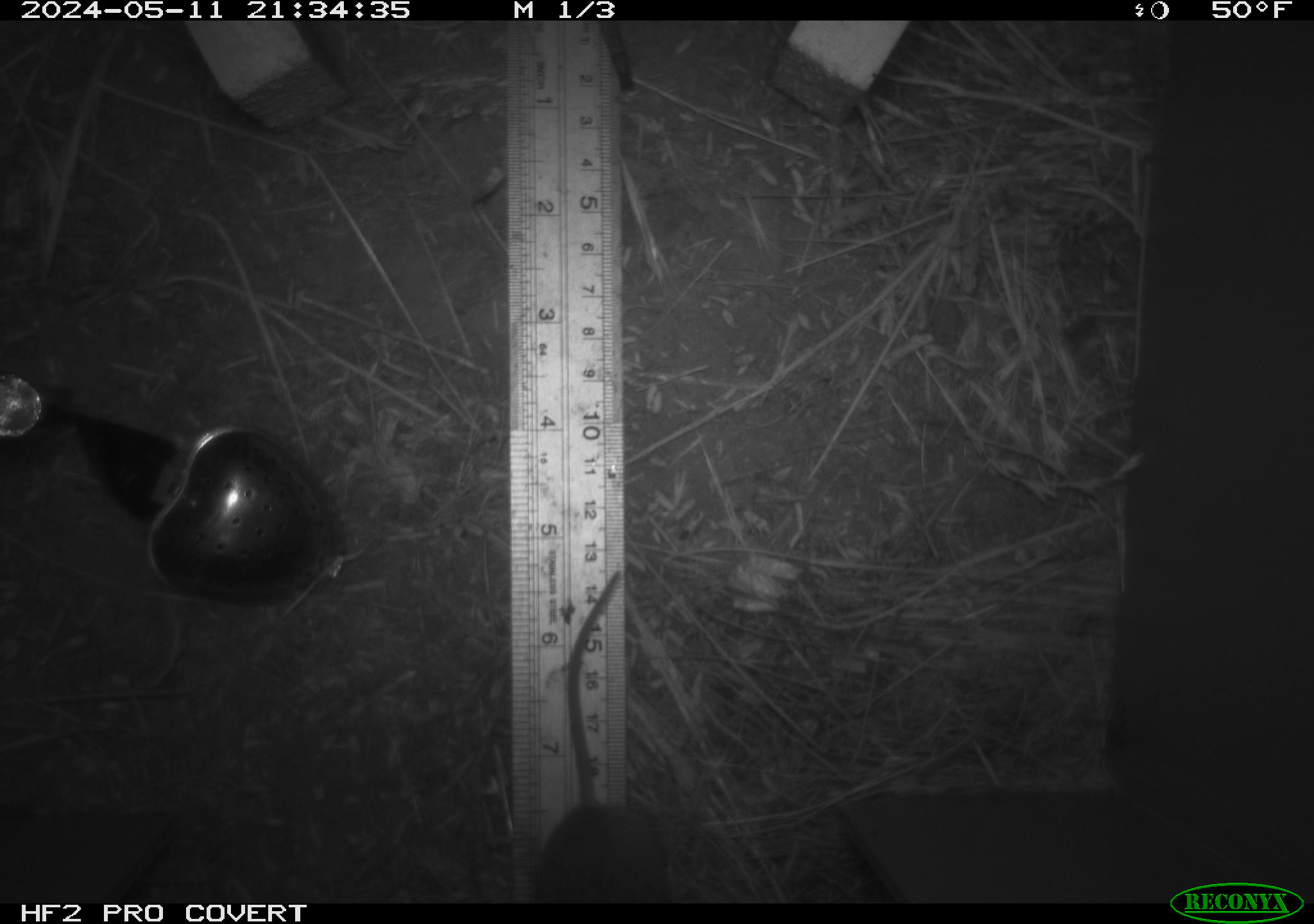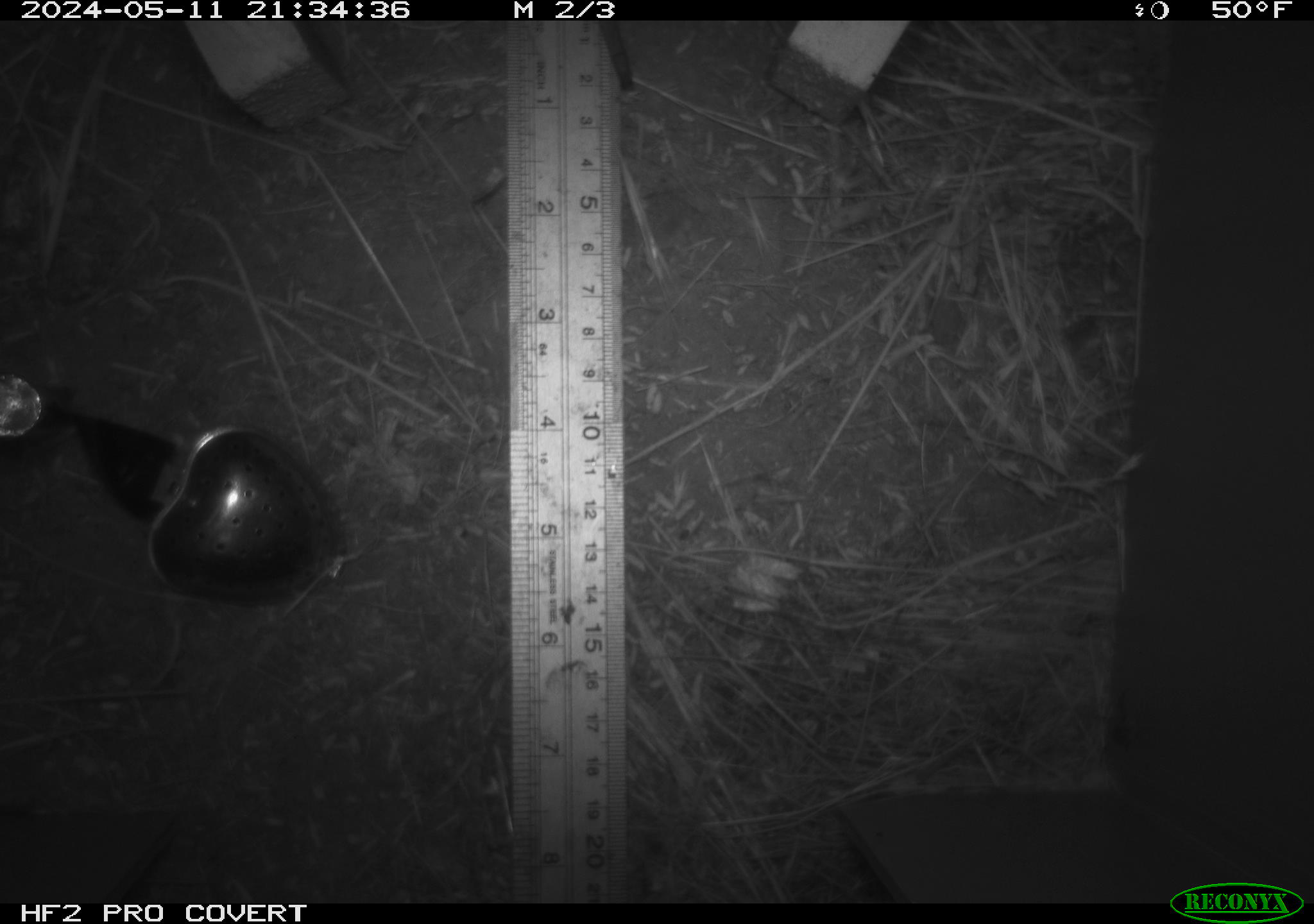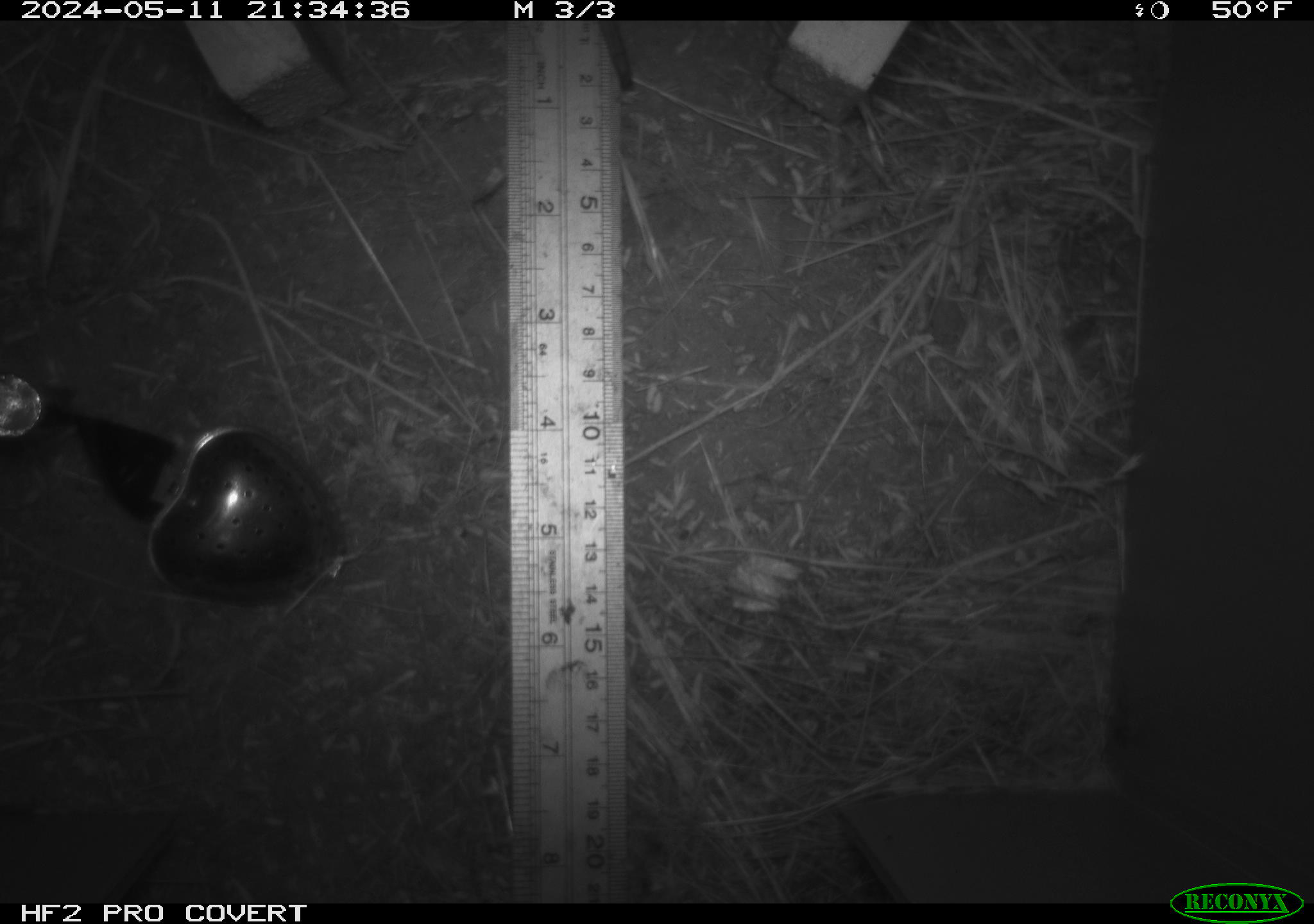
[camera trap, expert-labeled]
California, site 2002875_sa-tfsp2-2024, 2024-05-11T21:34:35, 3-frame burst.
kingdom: Animalia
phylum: Chordata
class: Mammalia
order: Rodentia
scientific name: Rodentia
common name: mouse species